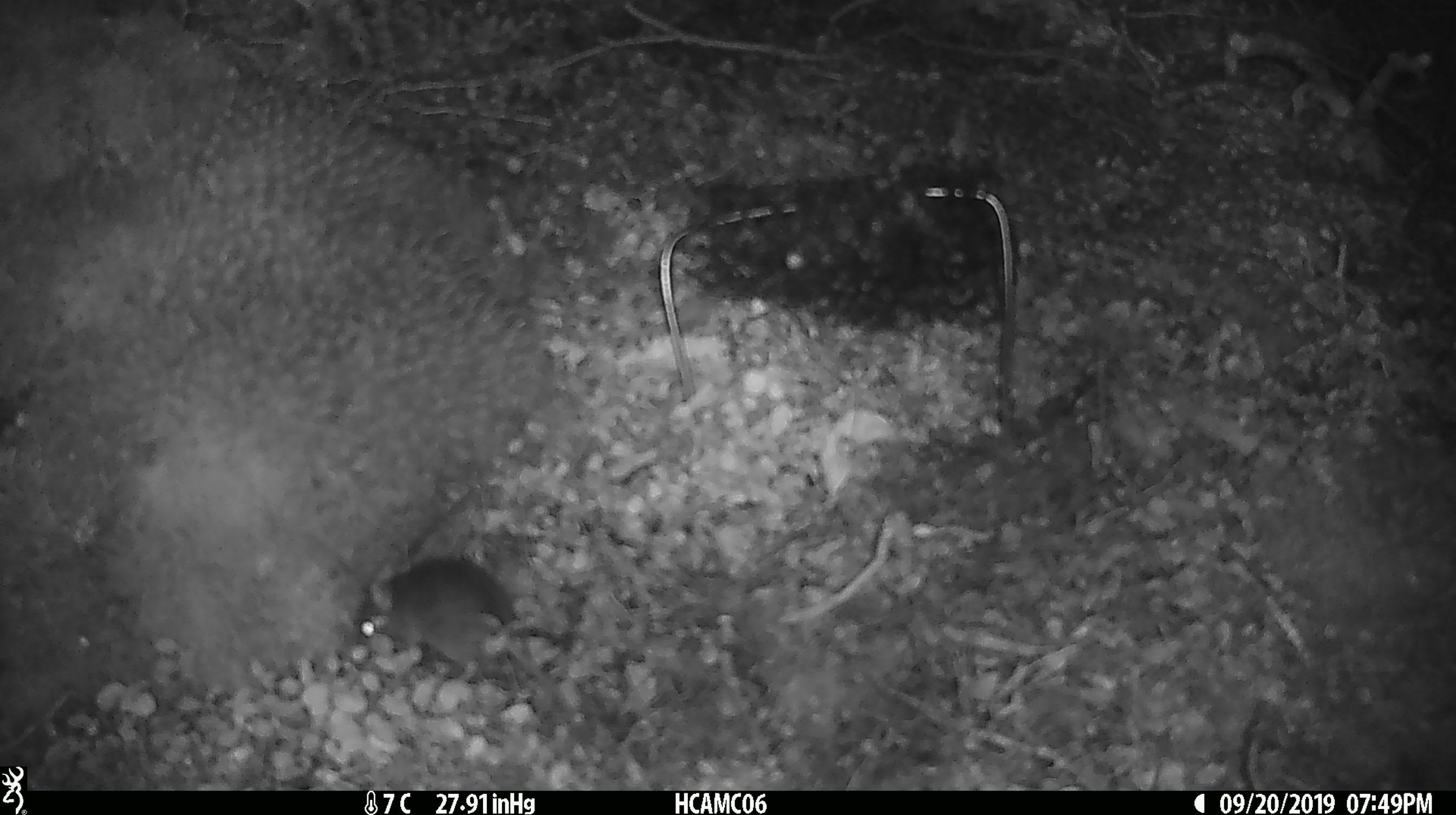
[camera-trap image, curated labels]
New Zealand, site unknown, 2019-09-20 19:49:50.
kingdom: Animalia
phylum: Chordata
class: Mammalia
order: Rodentia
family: Muridae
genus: Mus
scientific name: Mus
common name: mouse